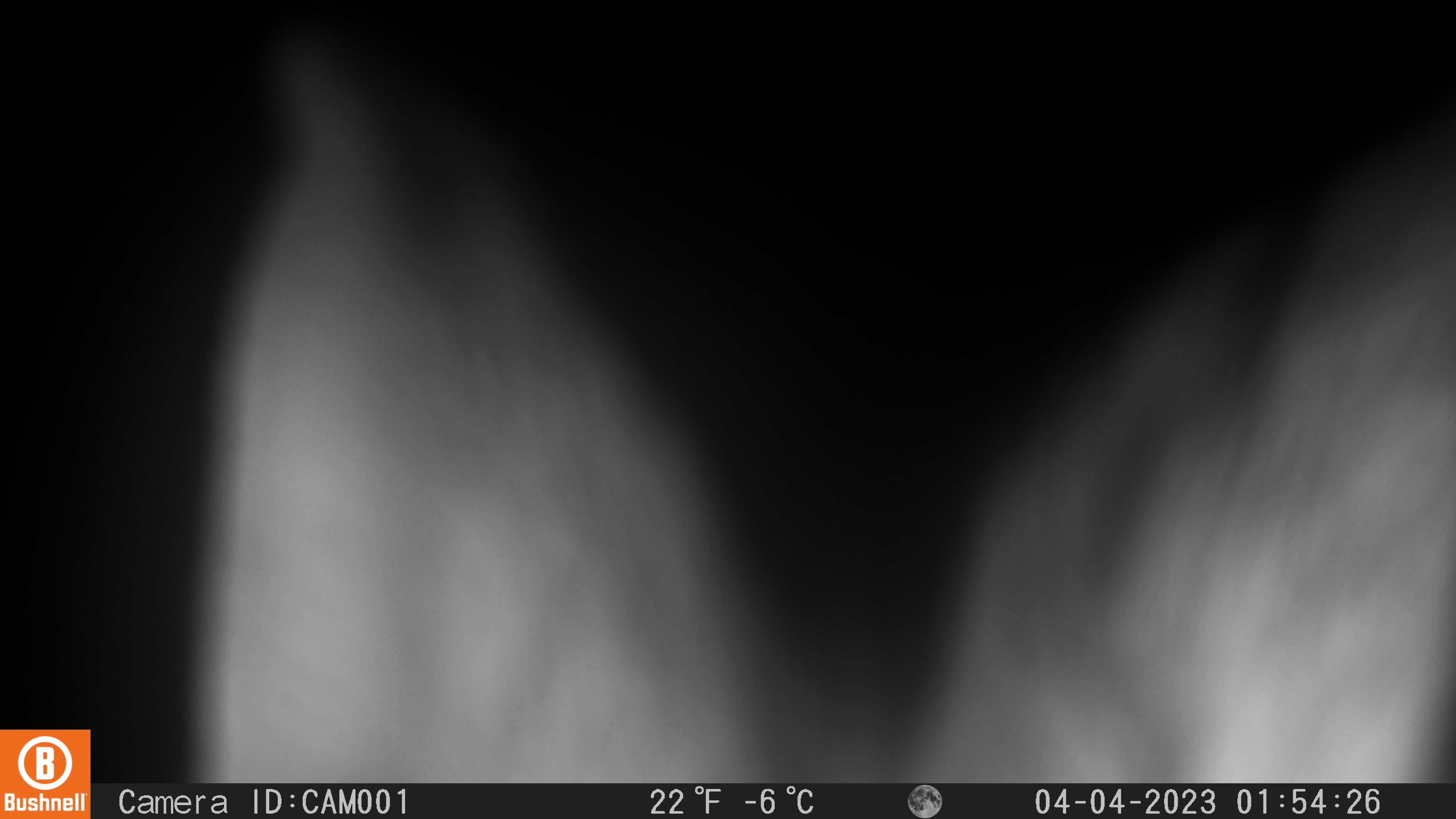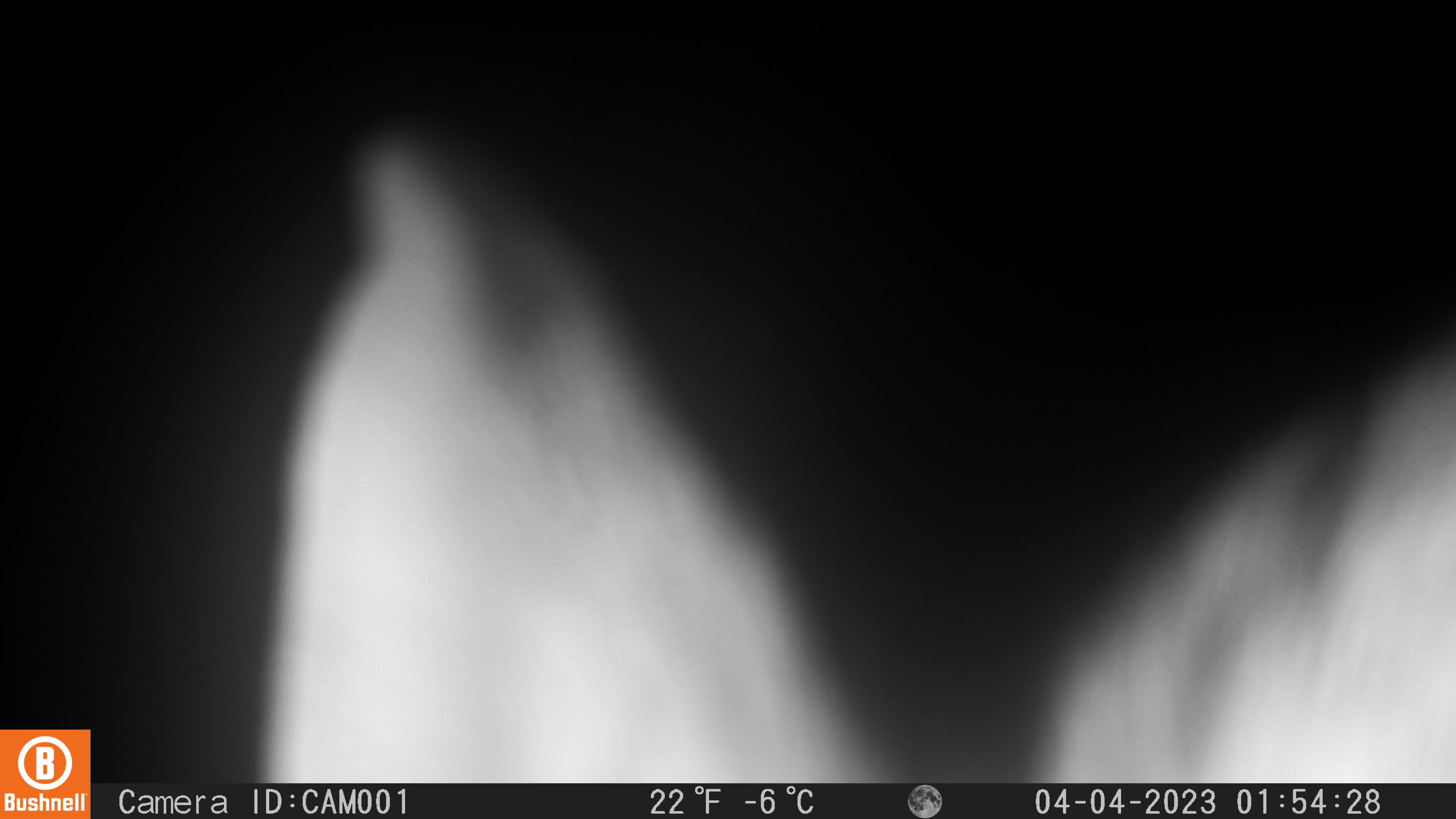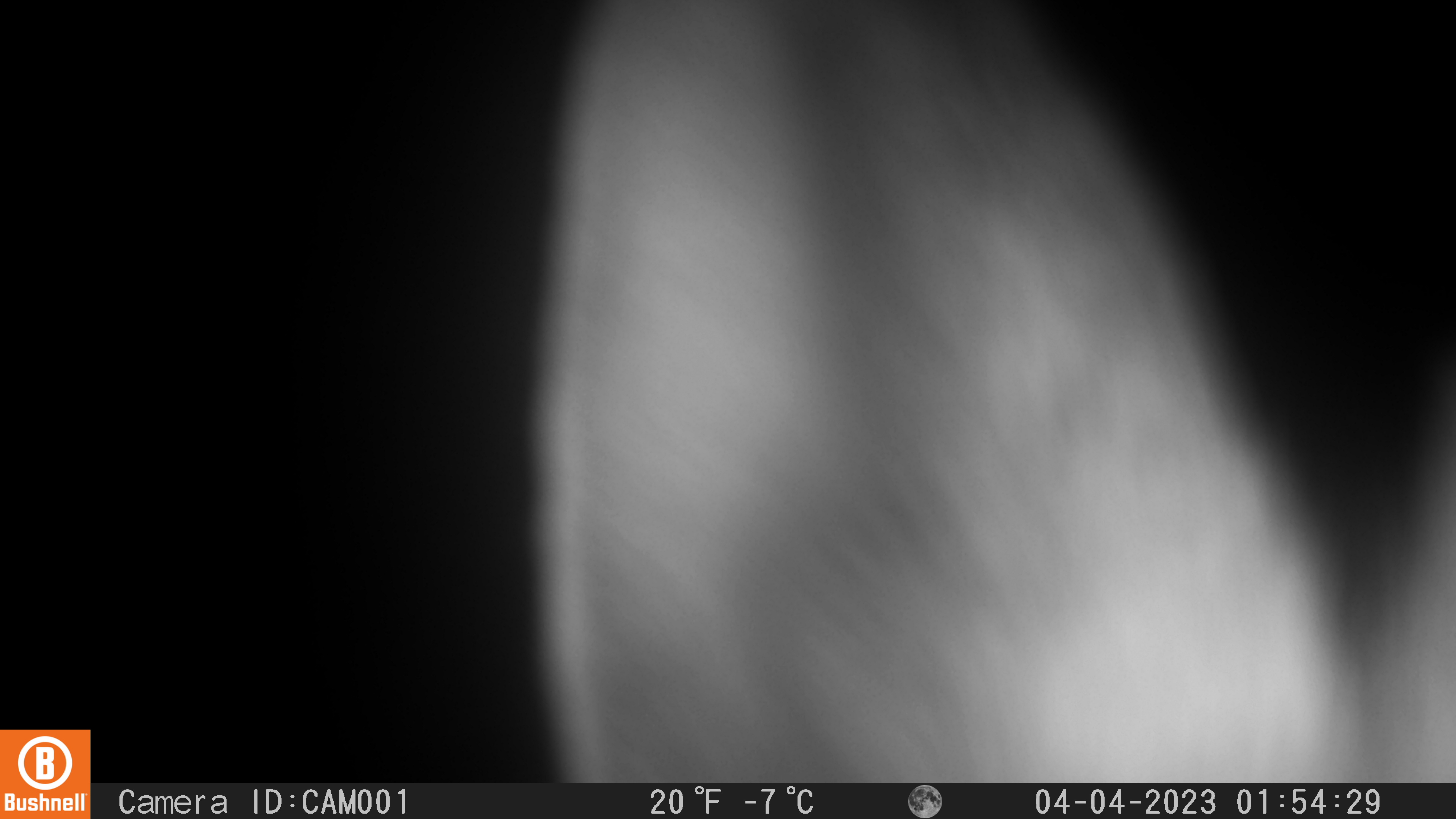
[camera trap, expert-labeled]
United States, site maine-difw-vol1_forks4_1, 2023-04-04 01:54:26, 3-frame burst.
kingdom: Animalia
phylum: Chordata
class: Mammalia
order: Lagomorpha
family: Leporidae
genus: Lepus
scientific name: Lepus americanus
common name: snowshoe hare